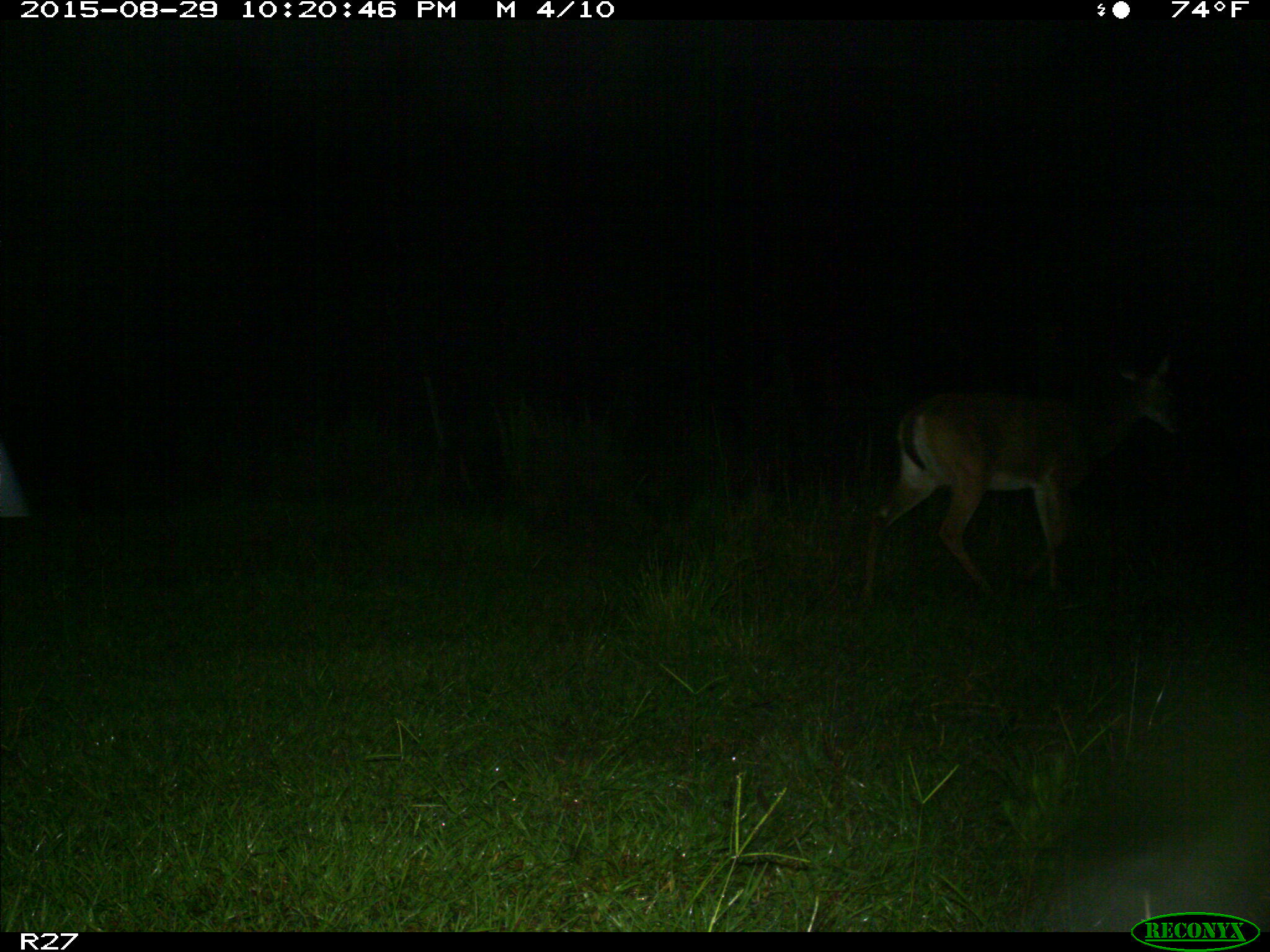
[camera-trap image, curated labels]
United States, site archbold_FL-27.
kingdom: Animalia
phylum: Chordata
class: Mammalia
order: Artiodactyla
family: Cervidae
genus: Odocoileus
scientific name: Odocoileus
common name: deer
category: unidentified deer